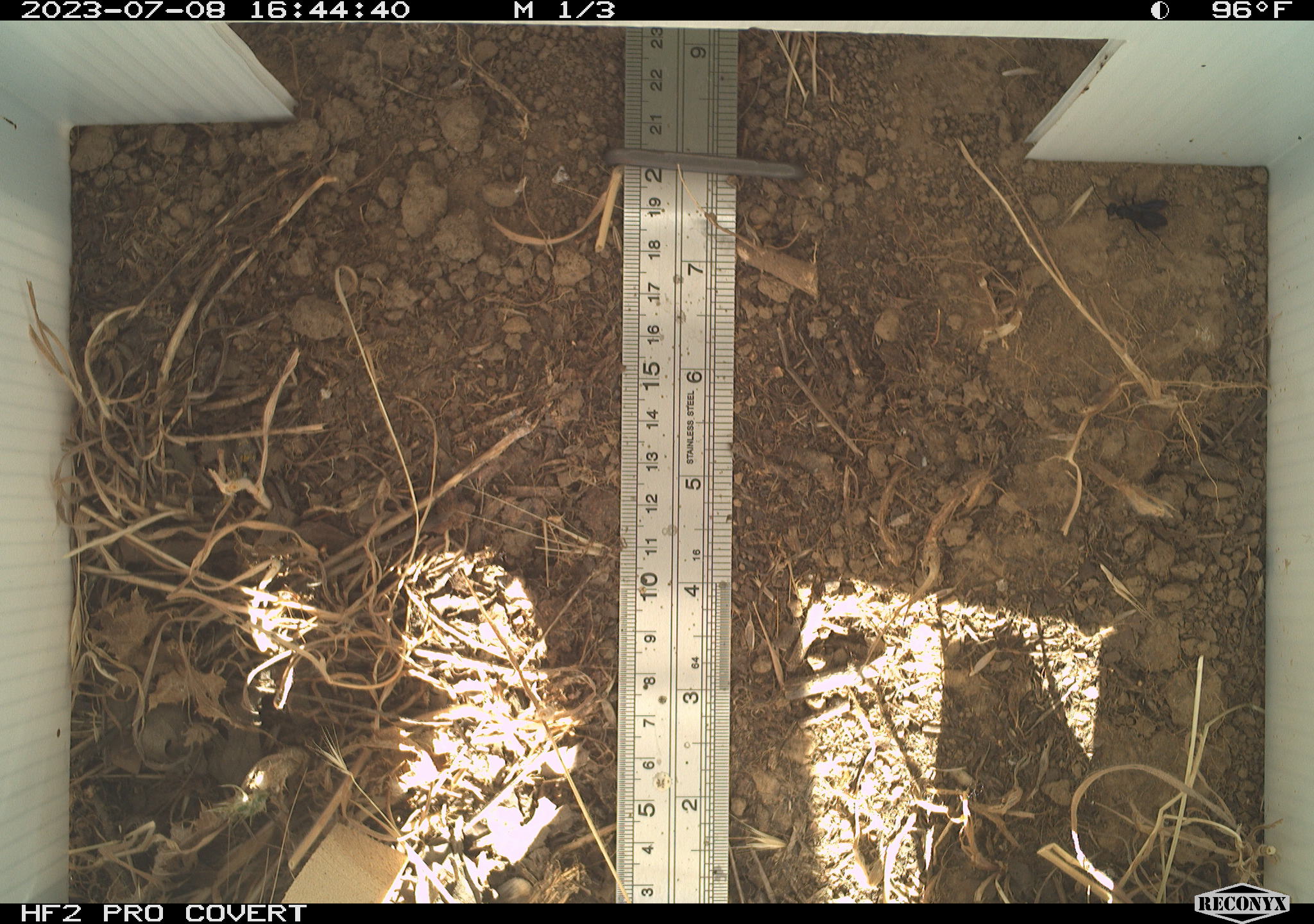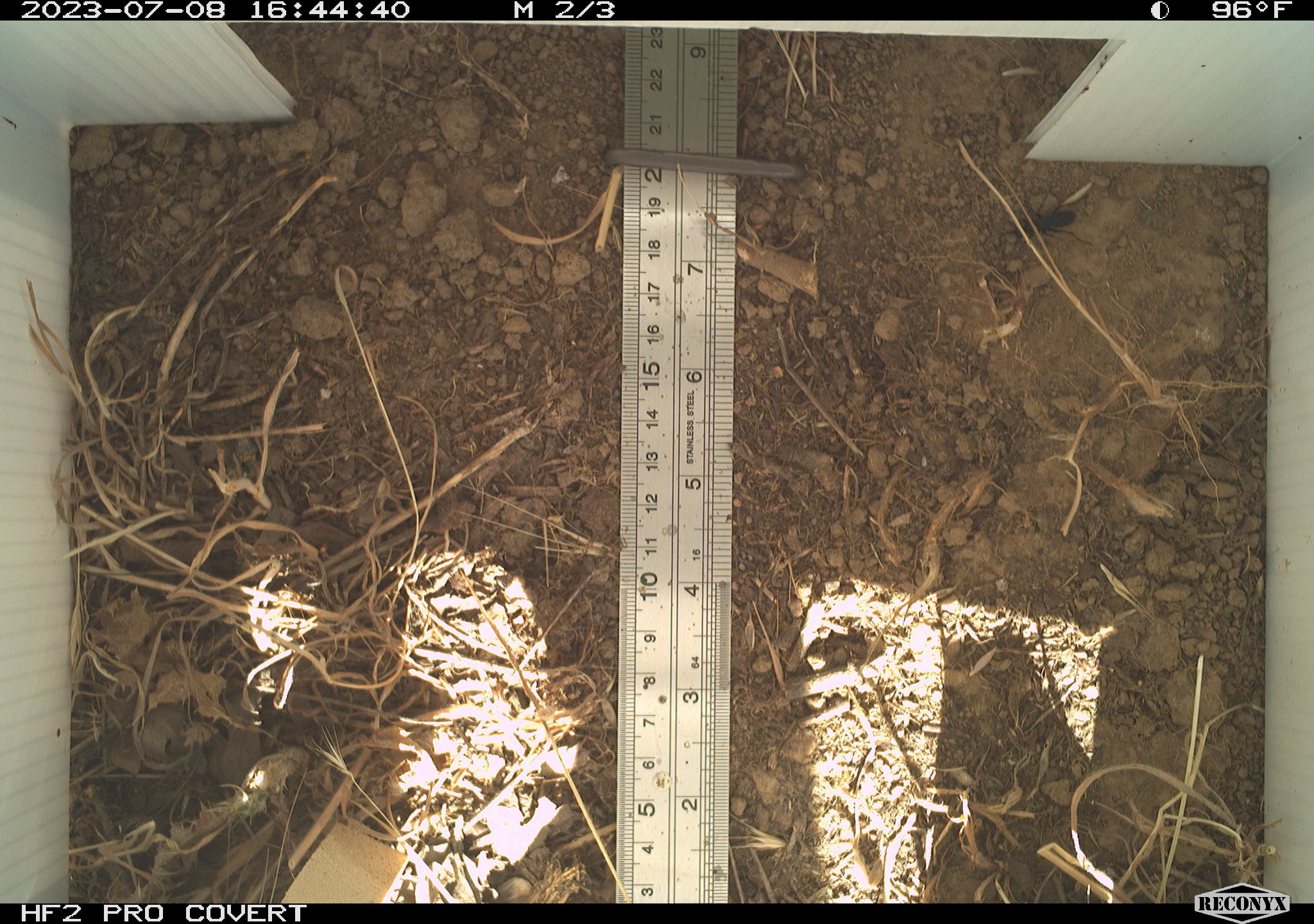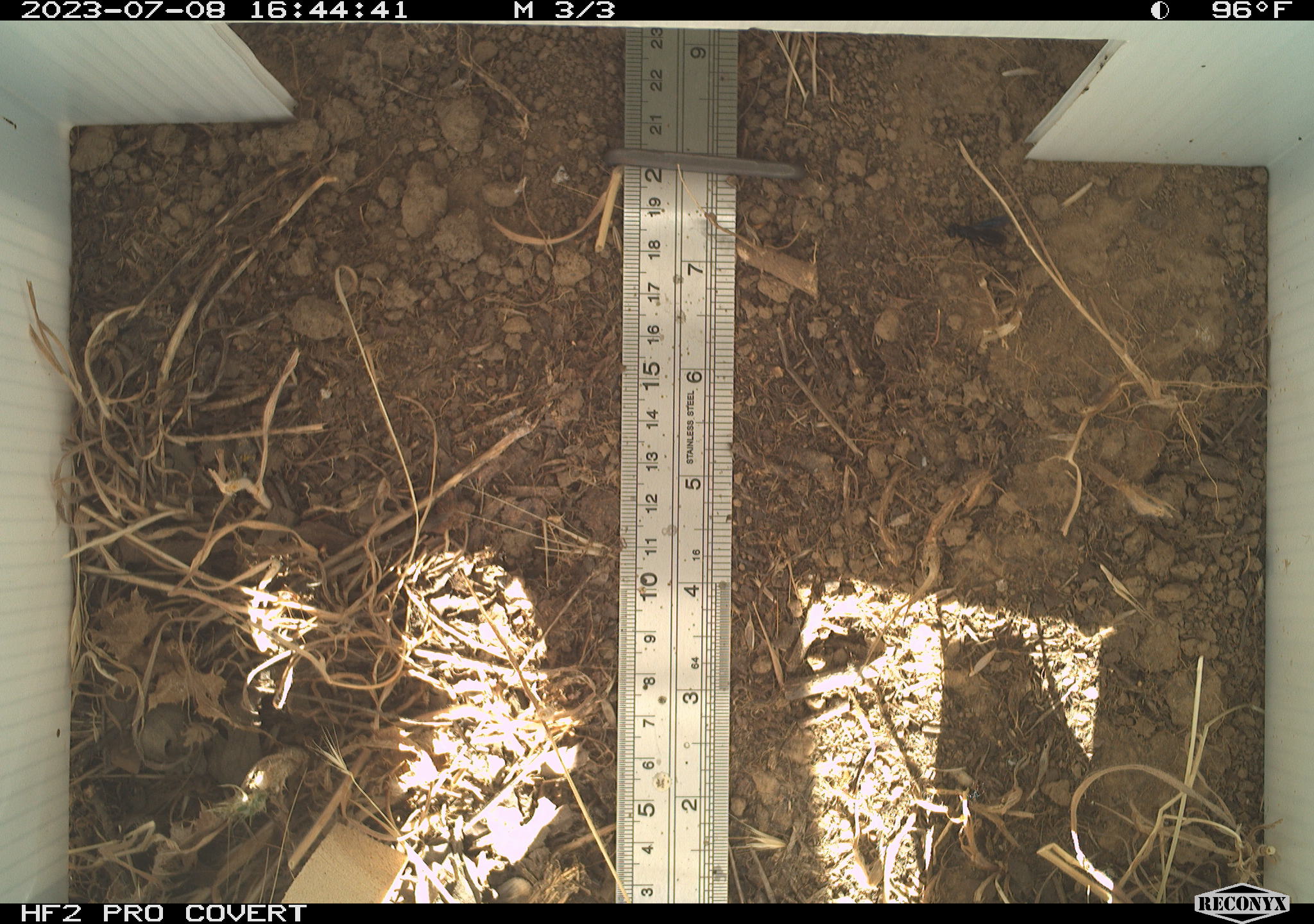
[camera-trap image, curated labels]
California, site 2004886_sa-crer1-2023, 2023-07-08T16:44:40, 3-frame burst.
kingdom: Animalia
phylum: Arthropoda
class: Insecta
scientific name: Insecta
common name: insect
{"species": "insect (Insecta)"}